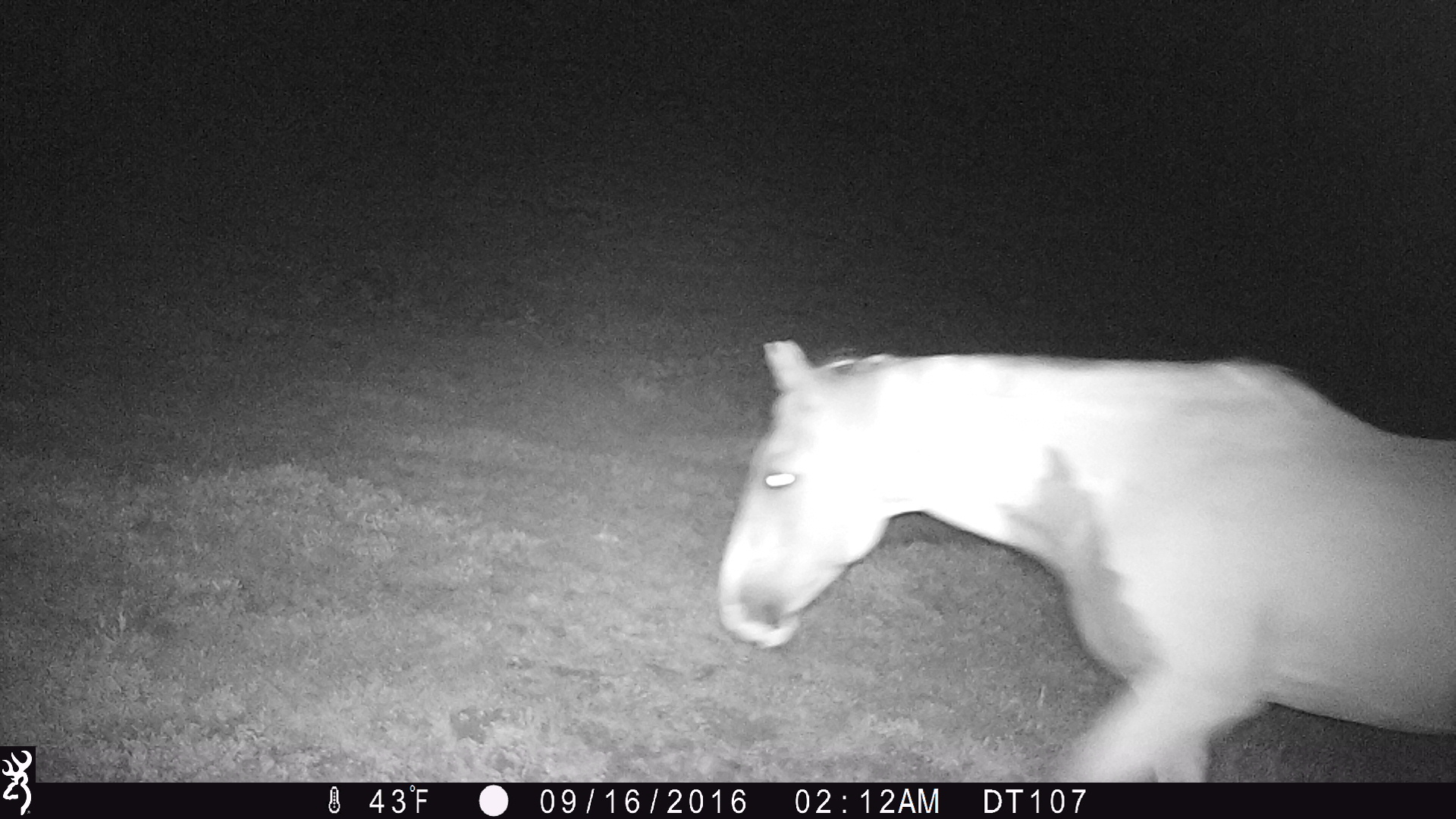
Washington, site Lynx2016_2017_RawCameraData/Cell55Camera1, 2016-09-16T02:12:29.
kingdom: Animalia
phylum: Chordata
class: Mammalia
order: Perissodactyla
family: Equidae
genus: Equus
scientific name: Equus caballus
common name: domestic horse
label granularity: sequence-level